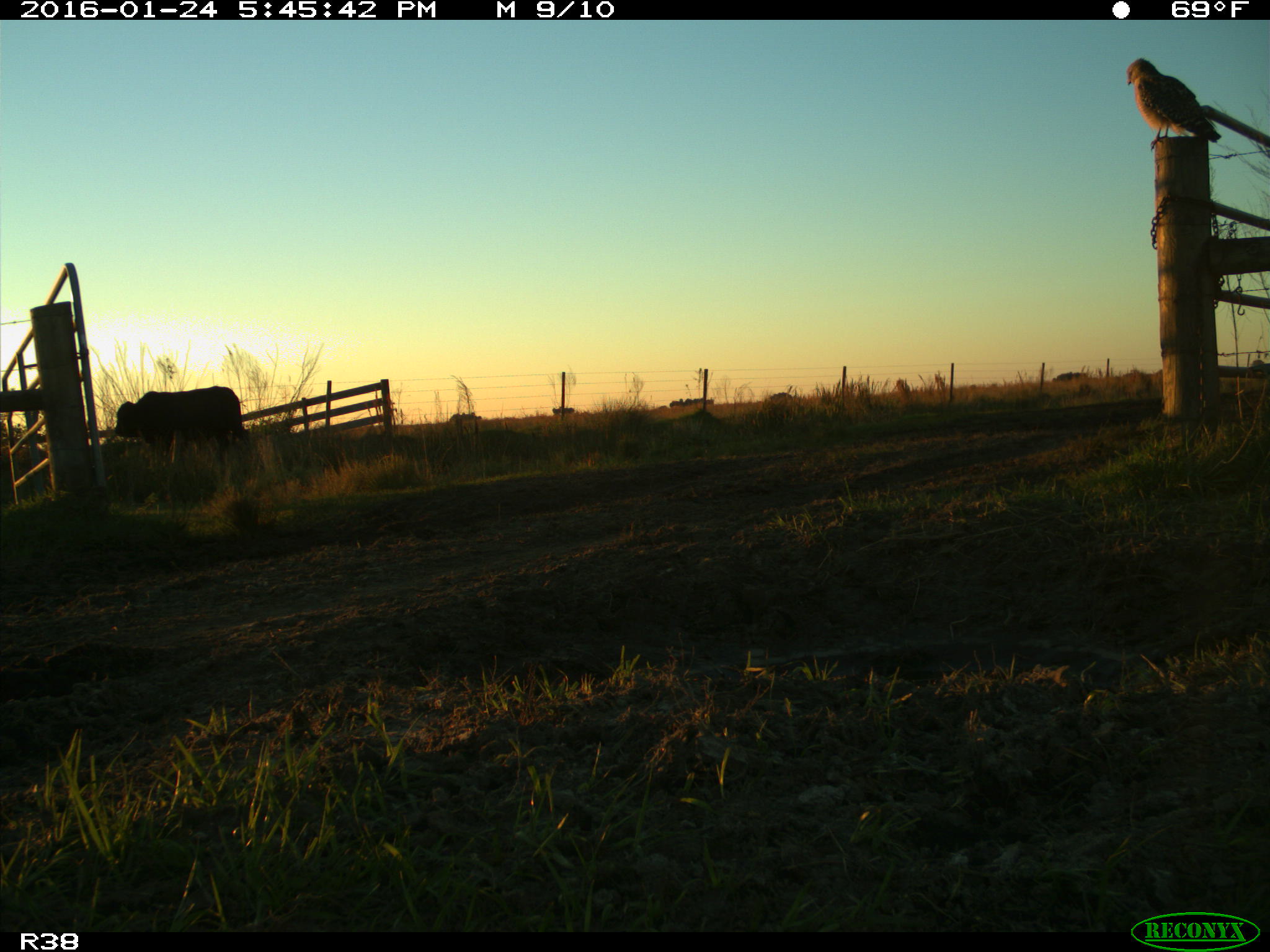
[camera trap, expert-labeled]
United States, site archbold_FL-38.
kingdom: Animalia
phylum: Chordata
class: Mammalia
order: Artiodactyla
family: Bovidae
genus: Bos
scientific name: Bos taurus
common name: domestic cow